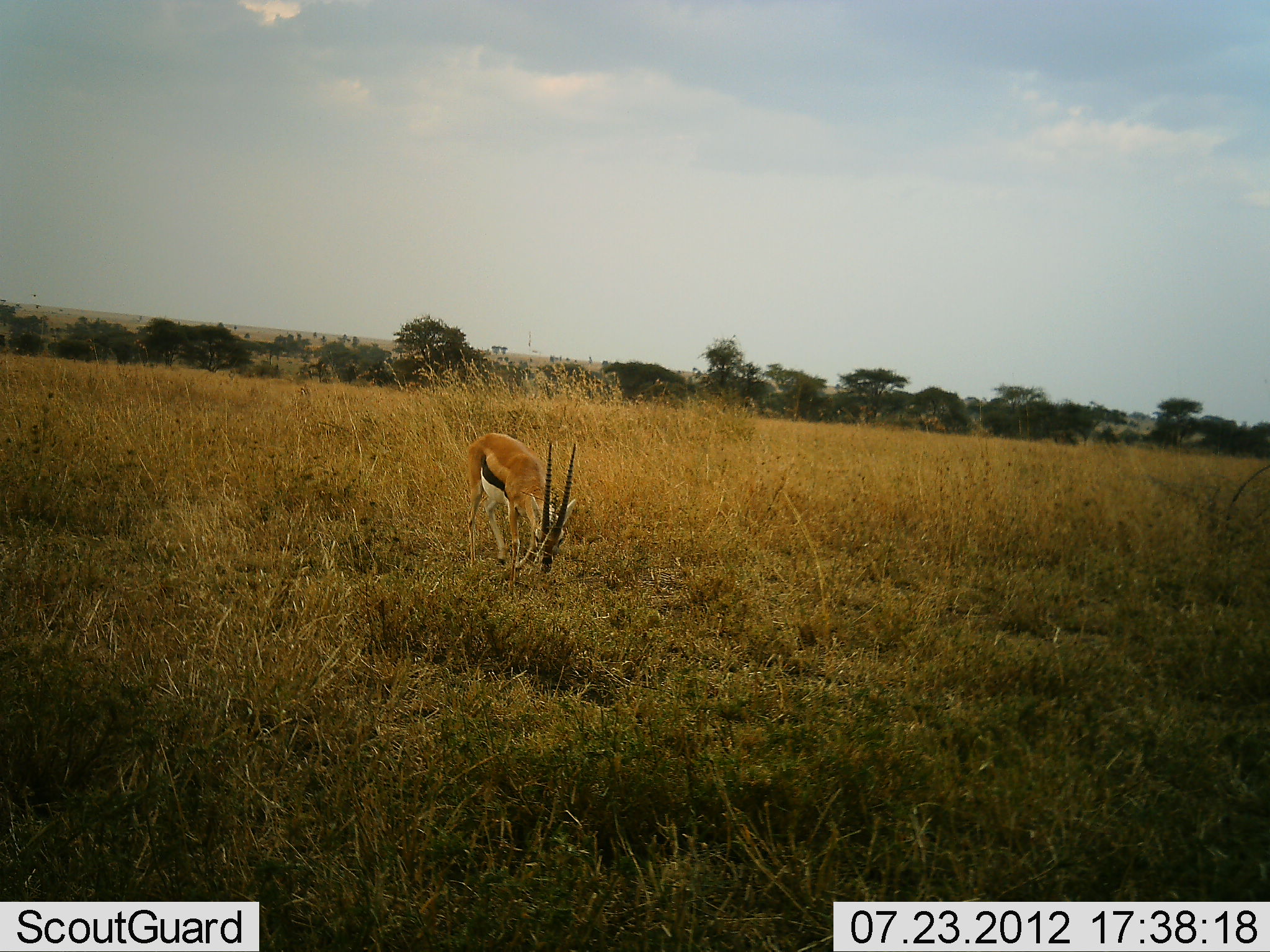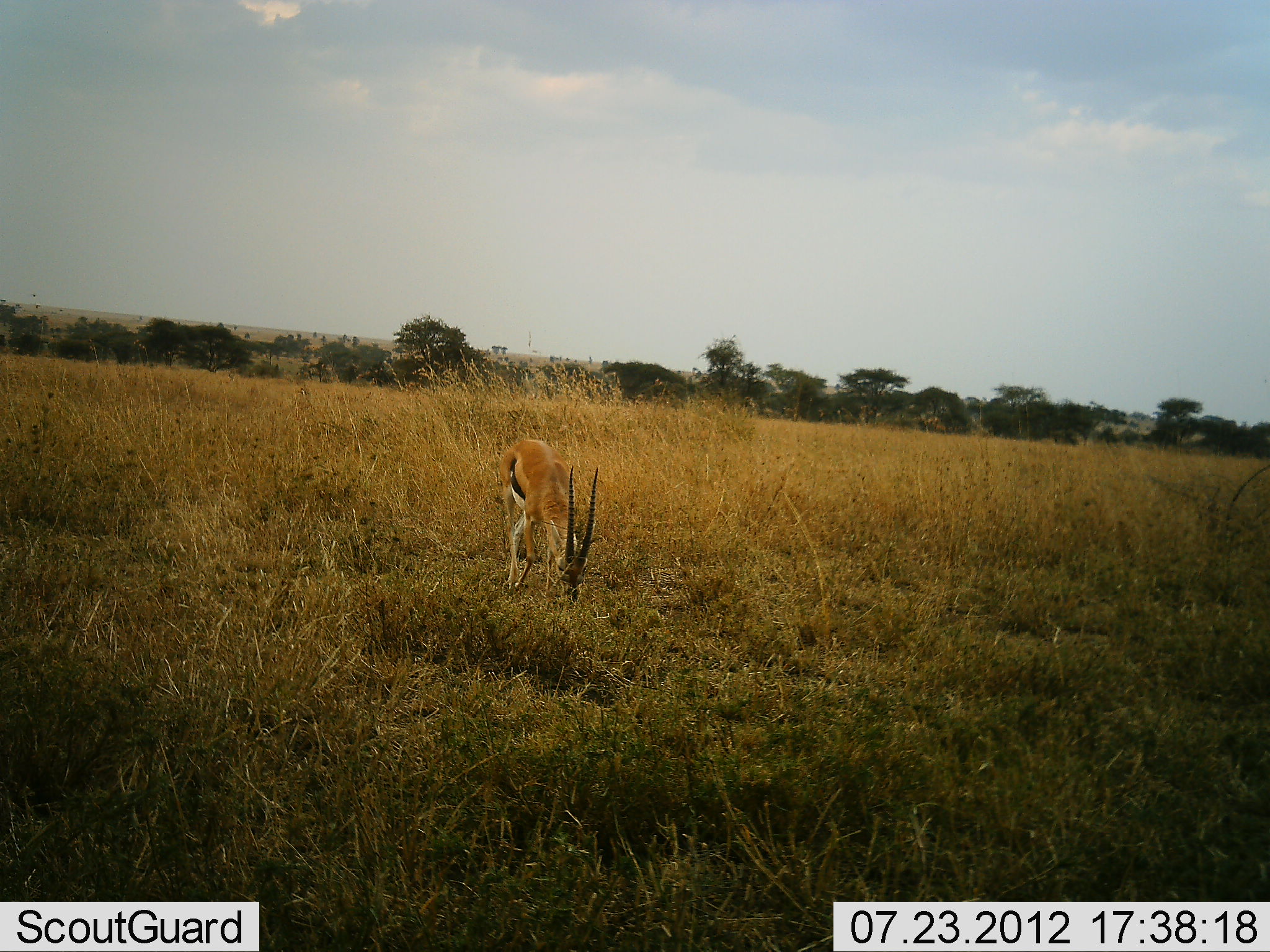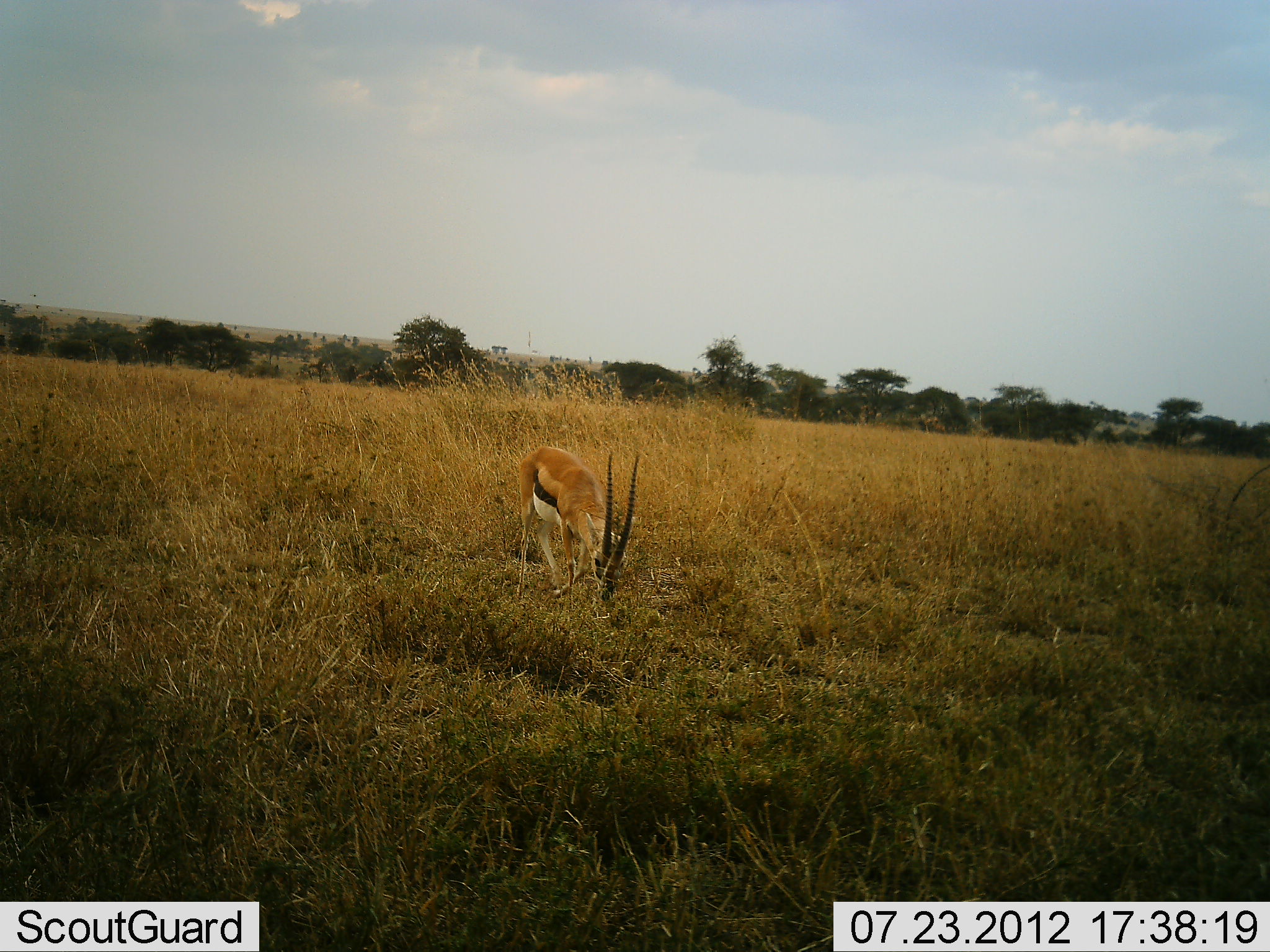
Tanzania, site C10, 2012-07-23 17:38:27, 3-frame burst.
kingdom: Animalia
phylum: Chordata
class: Mammalia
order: Artiodactyla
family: Bovidae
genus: Eudorcas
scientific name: Eudorcas thomsonii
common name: thomson's gazelle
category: gazellethomsons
Gazellethomsons (thomson's gazelle) (Eudorcas thomsonii), count 1. Behavior (volunteer vote fractions): standing 10%, resting 0%, moving 20%, interacting 0%. Young present (vote fraction): 0%. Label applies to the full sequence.